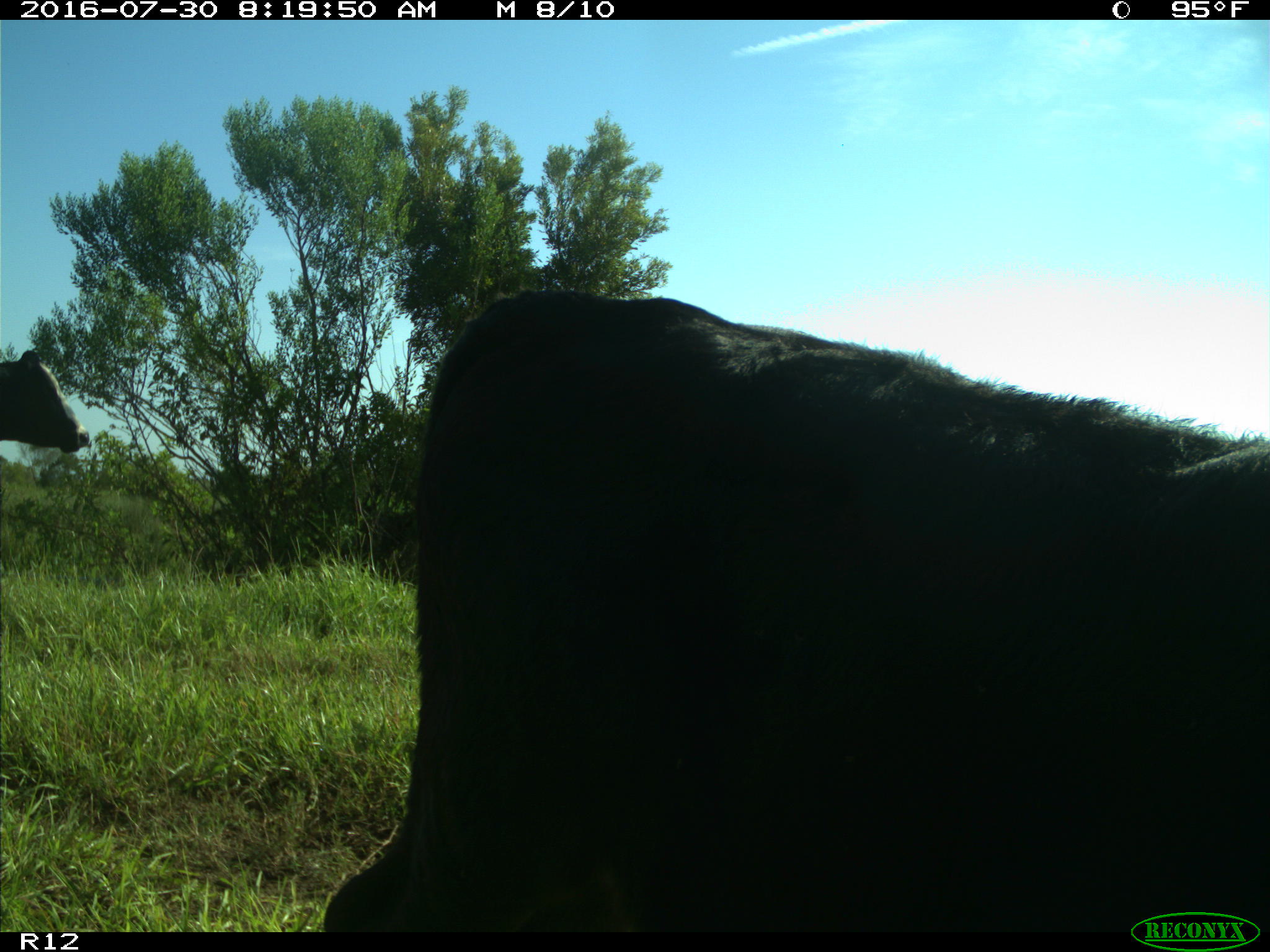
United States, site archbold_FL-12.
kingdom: Animalia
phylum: Chordata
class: Mammalia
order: Artiodactyla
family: Bovidae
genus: Bos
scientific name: Bos taurus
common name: domestic cow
Bos taurus (domestic cow).